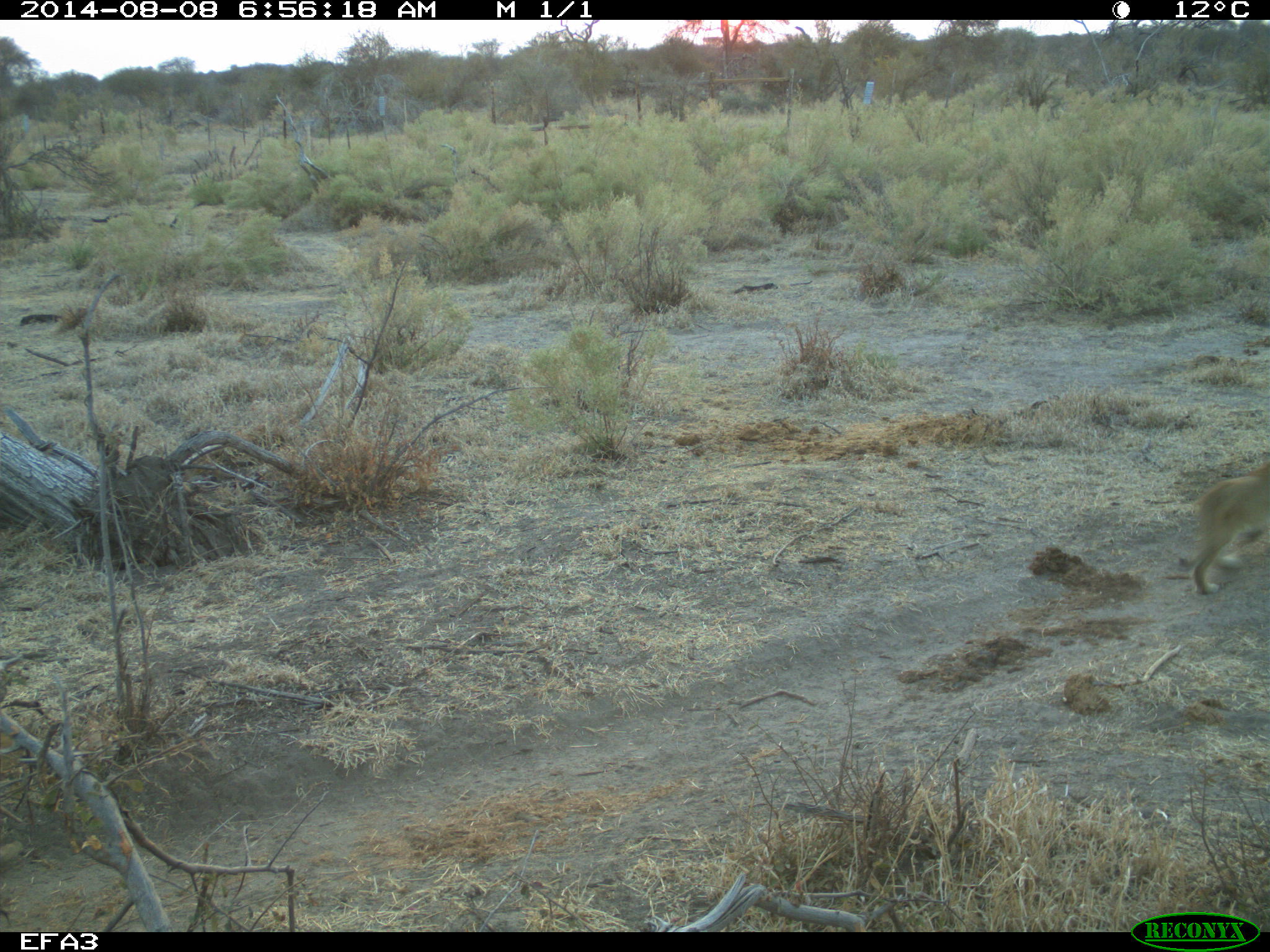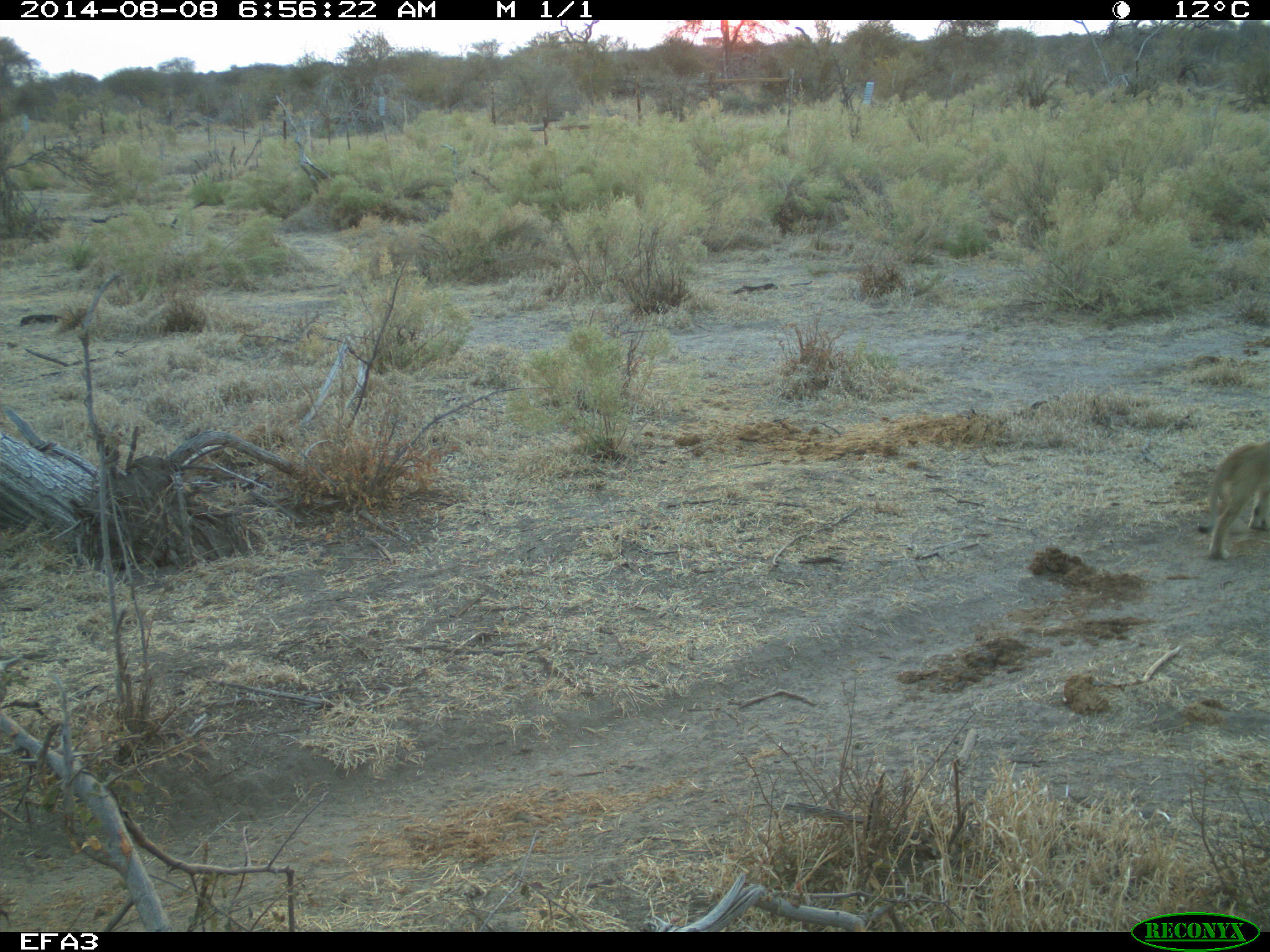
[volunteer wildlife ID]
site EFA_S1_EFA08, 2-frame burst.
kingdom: Animalia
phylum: Chordata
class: Mammalia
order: Carnivora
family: Felidae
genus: Panthera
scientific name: Panthera leo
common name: lion female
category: lionfemale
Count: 1.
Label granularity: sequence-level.